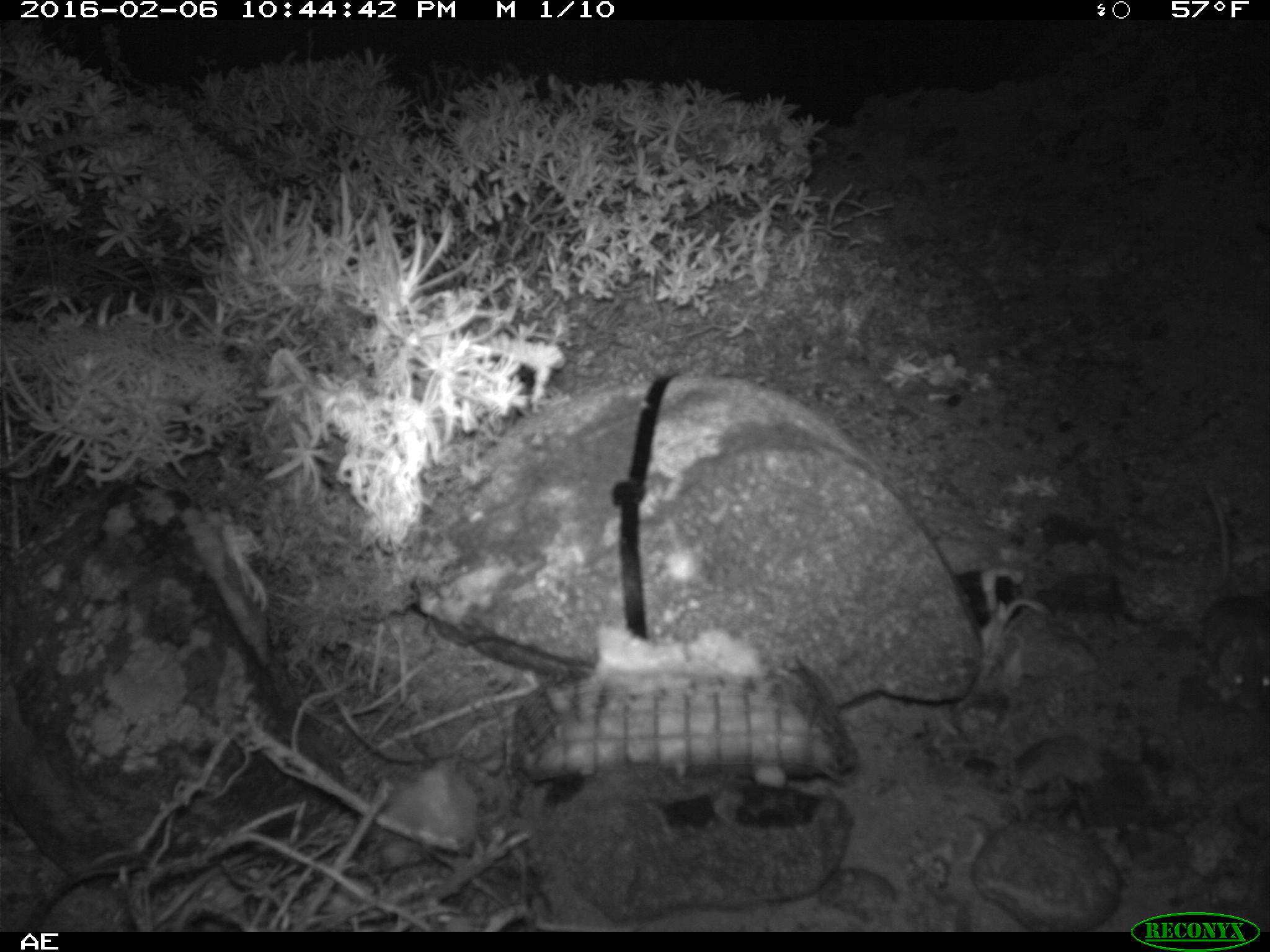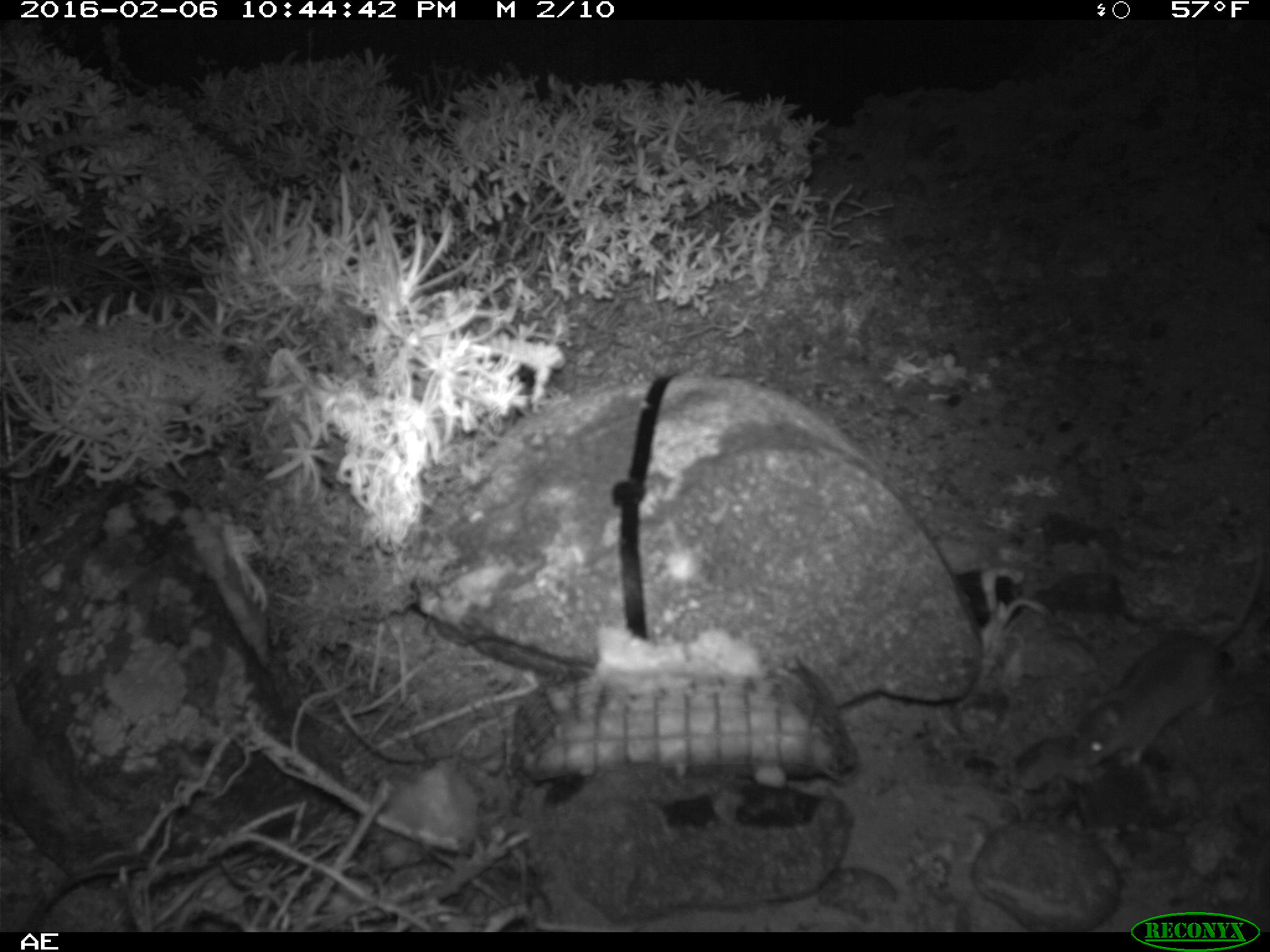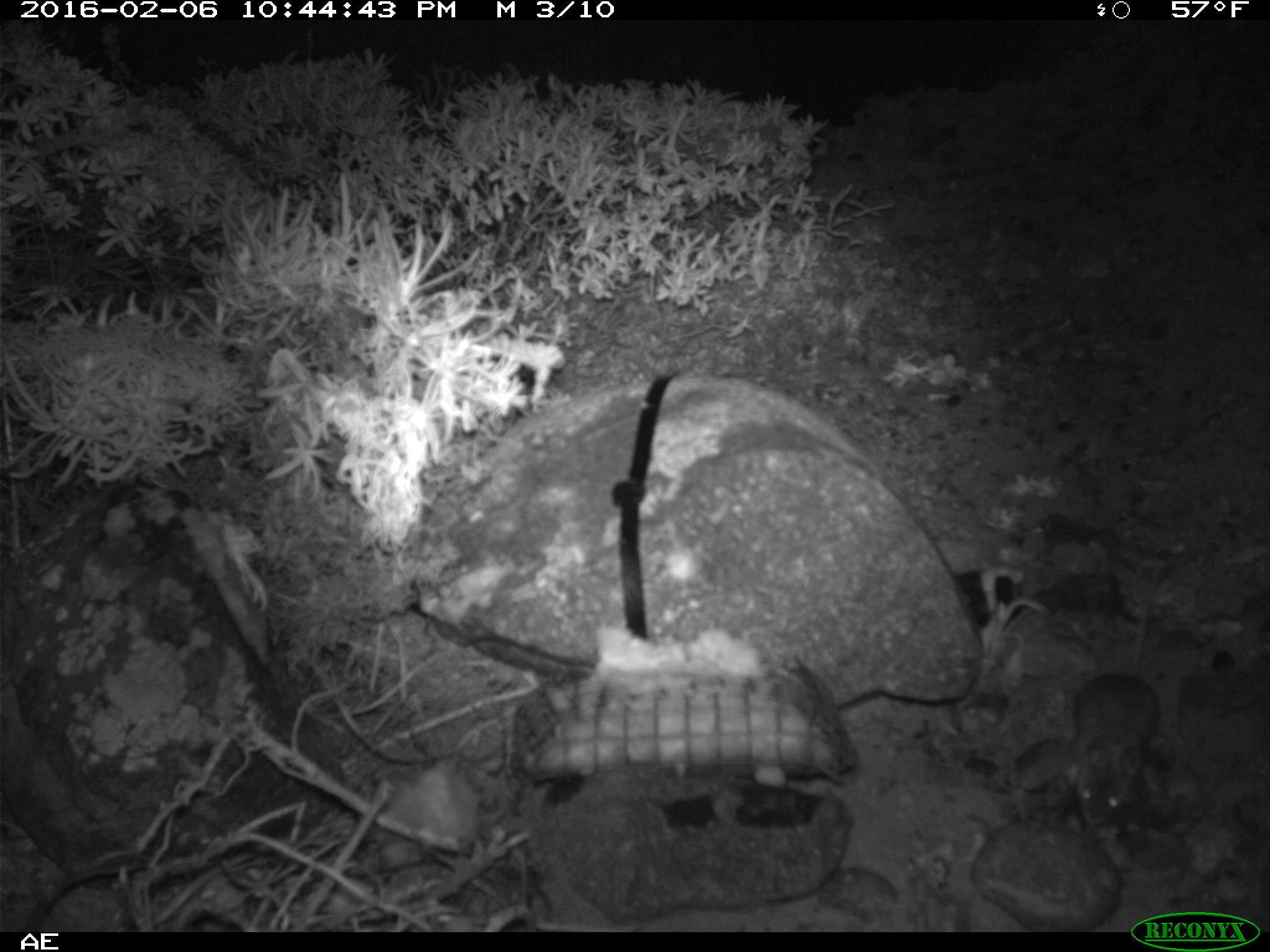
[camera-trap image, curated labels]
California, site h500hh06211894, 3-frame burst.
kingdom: Animalia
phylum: Chordata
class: Mammalia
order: Rodentia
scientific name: Rodentia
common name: rodent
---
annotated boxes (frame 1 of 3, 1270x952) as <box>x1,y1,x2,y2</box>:
rodent: <box>1204,481,1269,710</box>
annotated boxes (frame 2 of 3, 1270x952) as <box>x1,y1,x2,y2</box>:
rodent: <box>1069,527,1269,774</box>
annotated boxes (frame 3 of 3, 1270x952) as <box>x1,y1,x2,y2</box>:
rodent: <box>1066,562,1180,827</box>